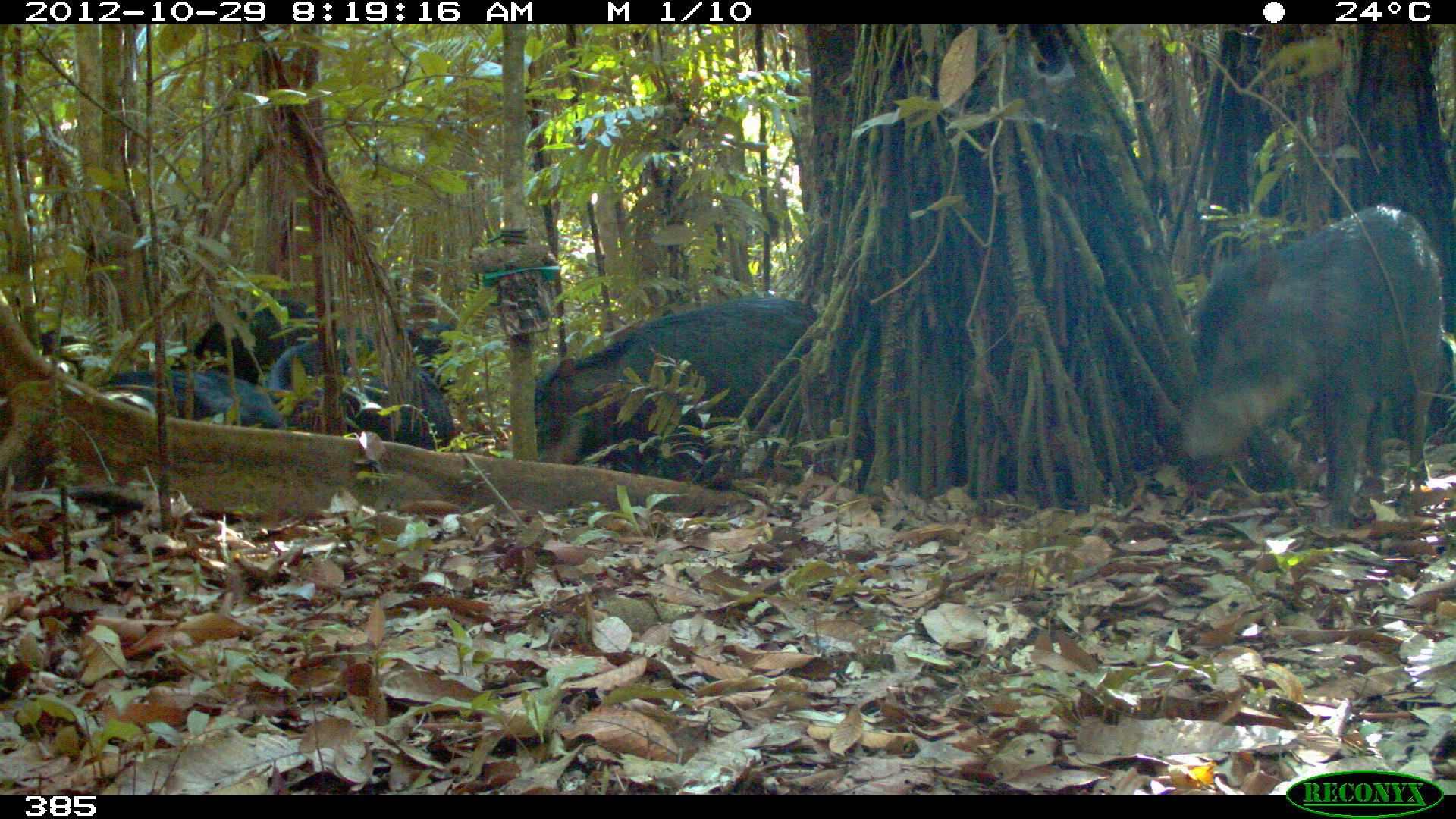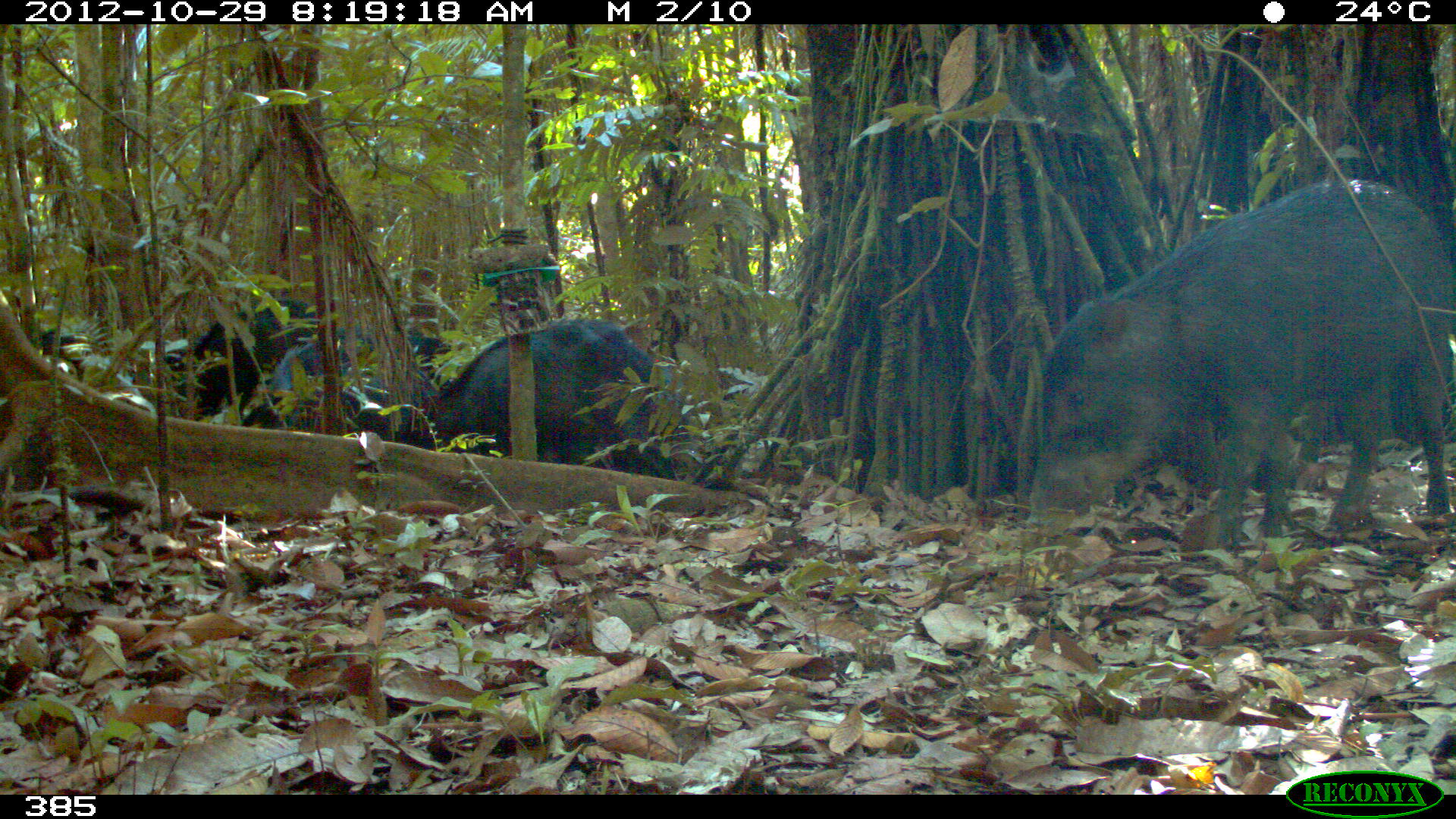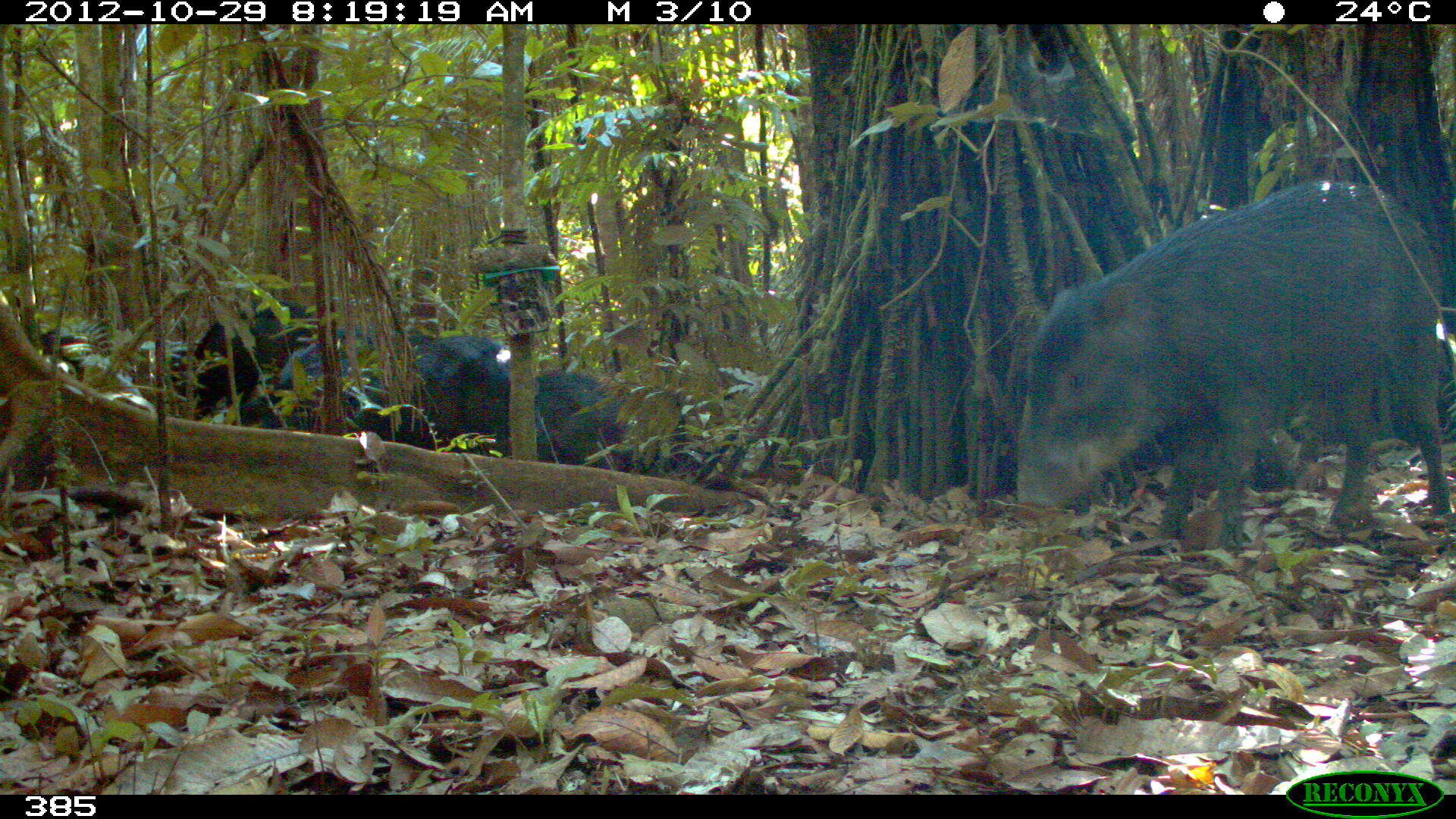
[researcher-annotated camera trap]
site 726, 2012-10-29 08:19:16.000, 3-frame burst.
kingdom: Animalia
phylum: Chordata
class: Mammalia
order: Artiodactyla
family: Tayassuidae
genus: Tayassu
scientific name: Tayassu pecari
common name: white-lipped peccary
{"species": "Tayassu pecari (white-lipped peccary)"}